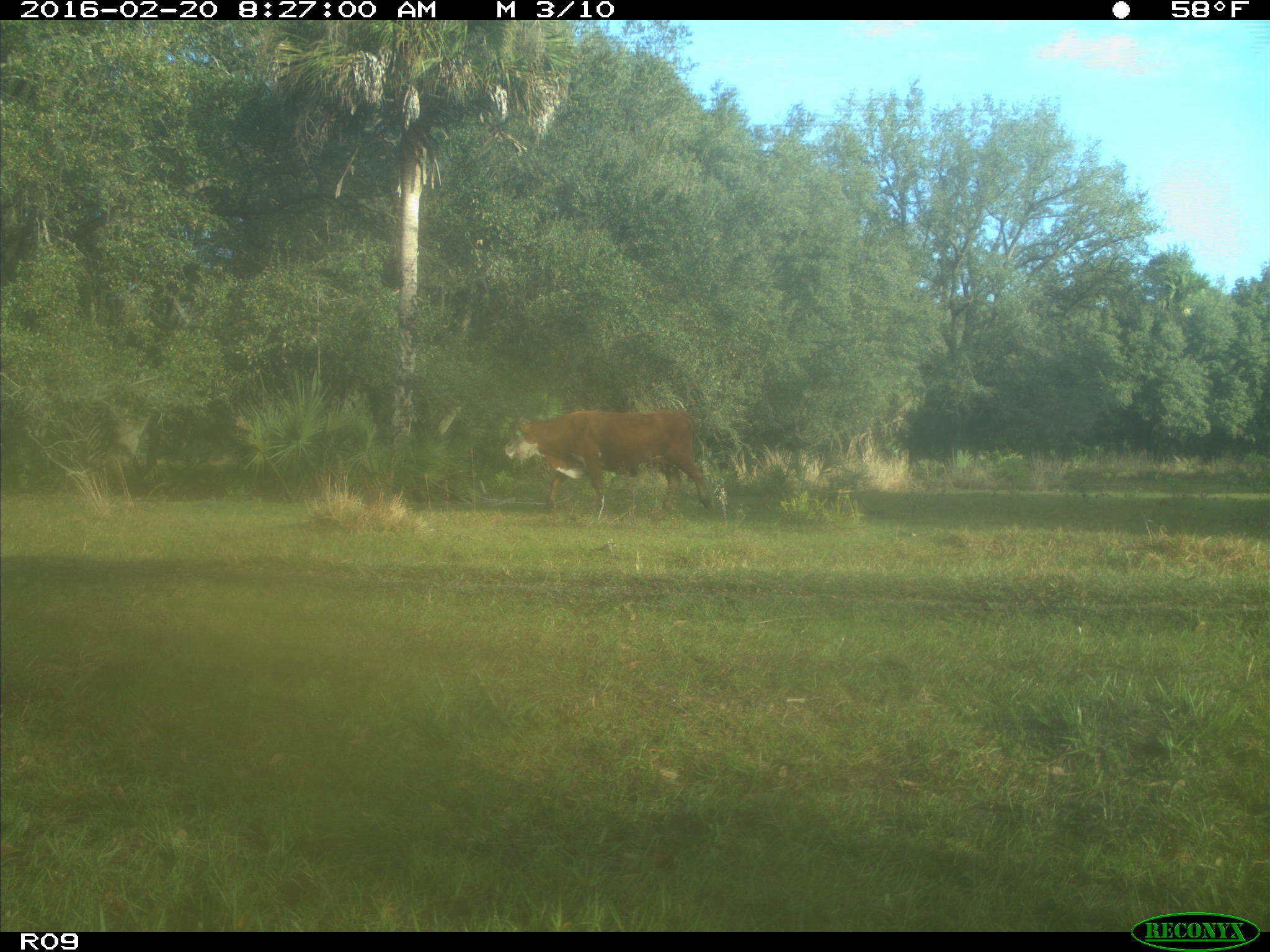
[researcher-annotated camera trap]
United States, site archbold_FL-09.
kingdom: Animalia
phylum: Chordata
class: Mammalia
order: Artiodactyla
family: Bovidae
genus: Bos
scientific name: Bos taurus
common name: domestic cow